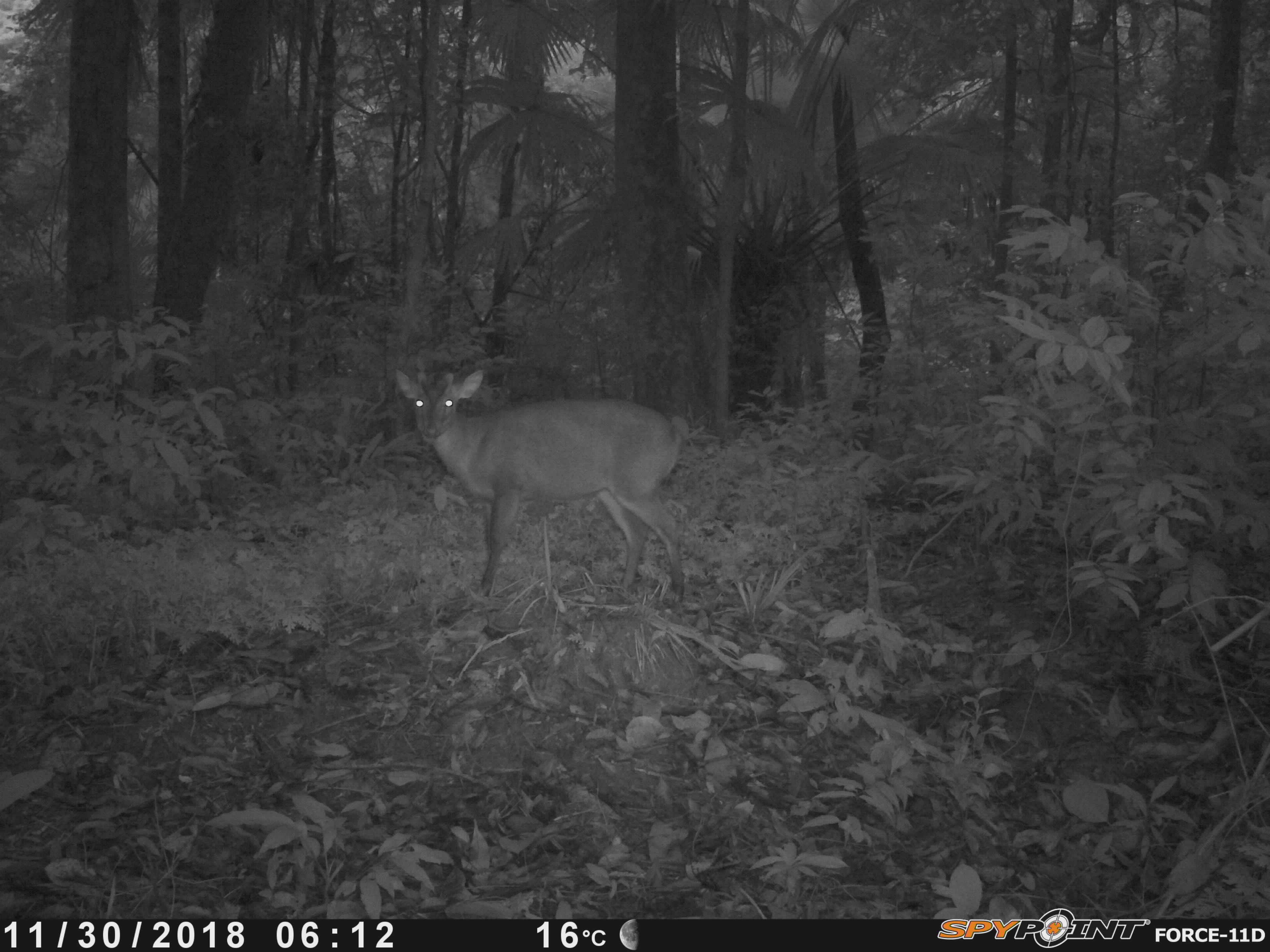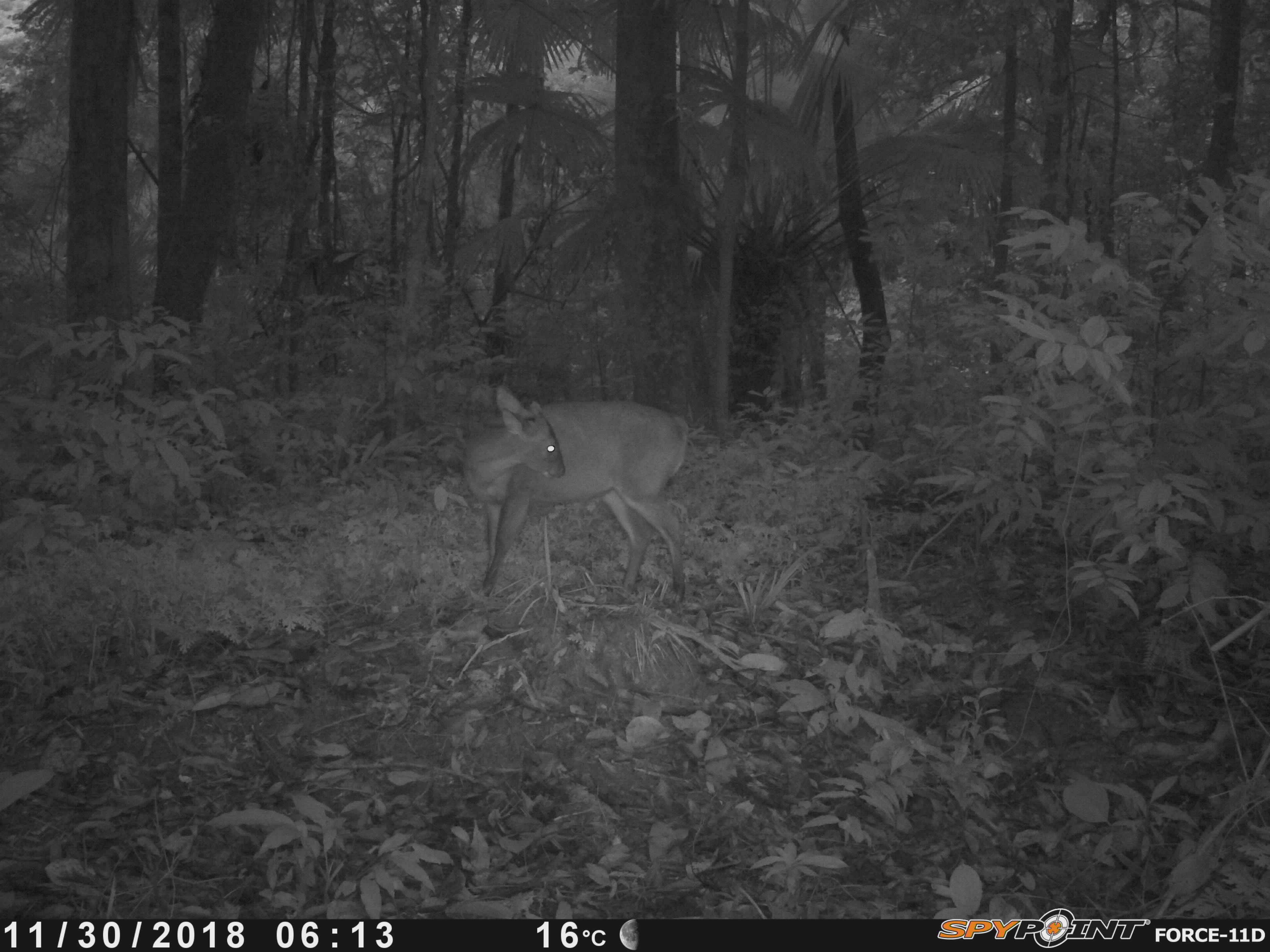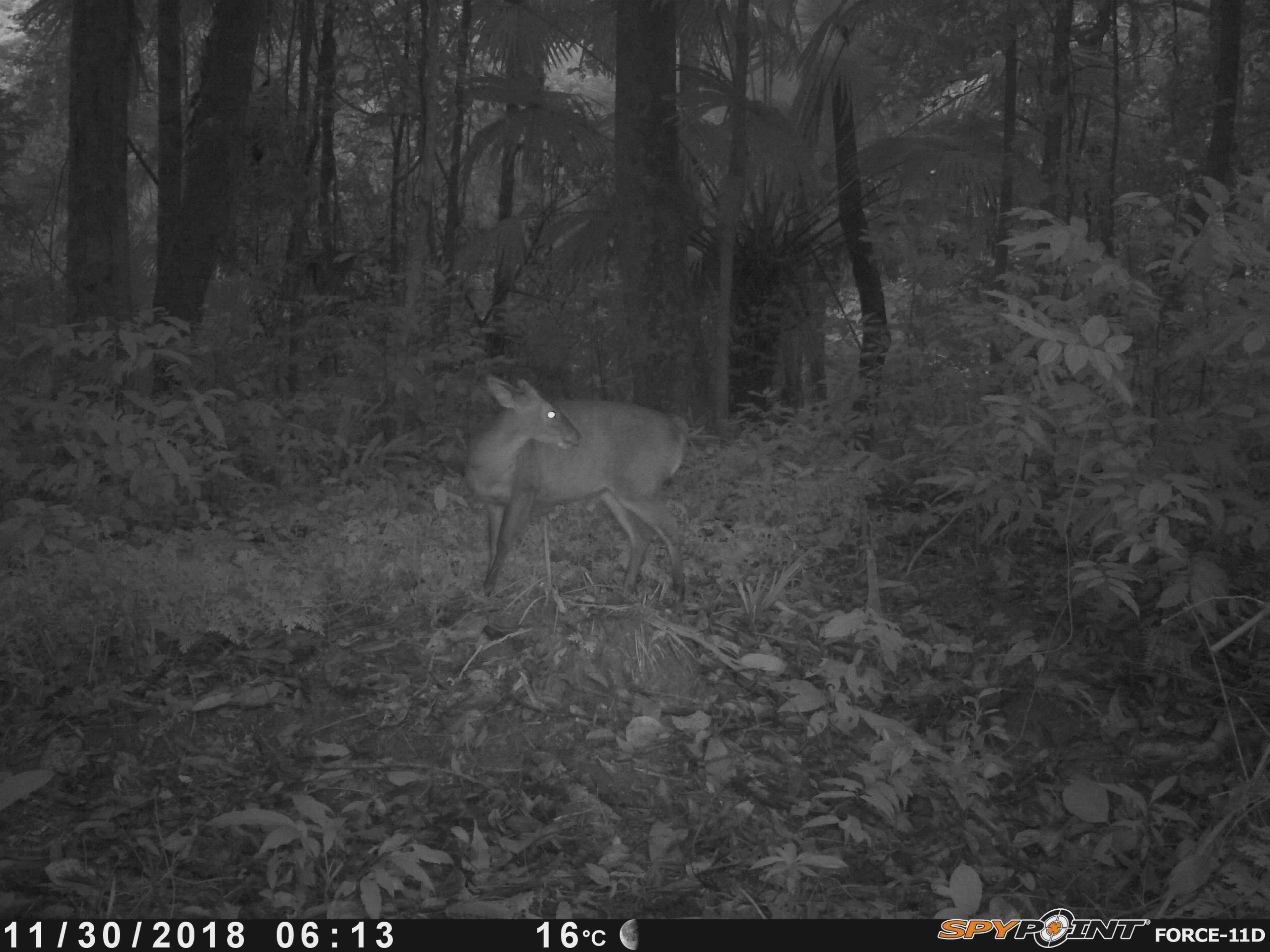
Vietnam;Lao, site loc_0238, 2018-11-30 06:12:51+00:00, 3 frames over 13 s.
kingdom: Animalia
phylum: Chordata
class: Mammalia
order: Artiodactyla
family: Cervidae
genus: Muntiacus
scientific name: Muntiacus vuquangensis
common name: large-antlered muntjac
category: large antlered muntjac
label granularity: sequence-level